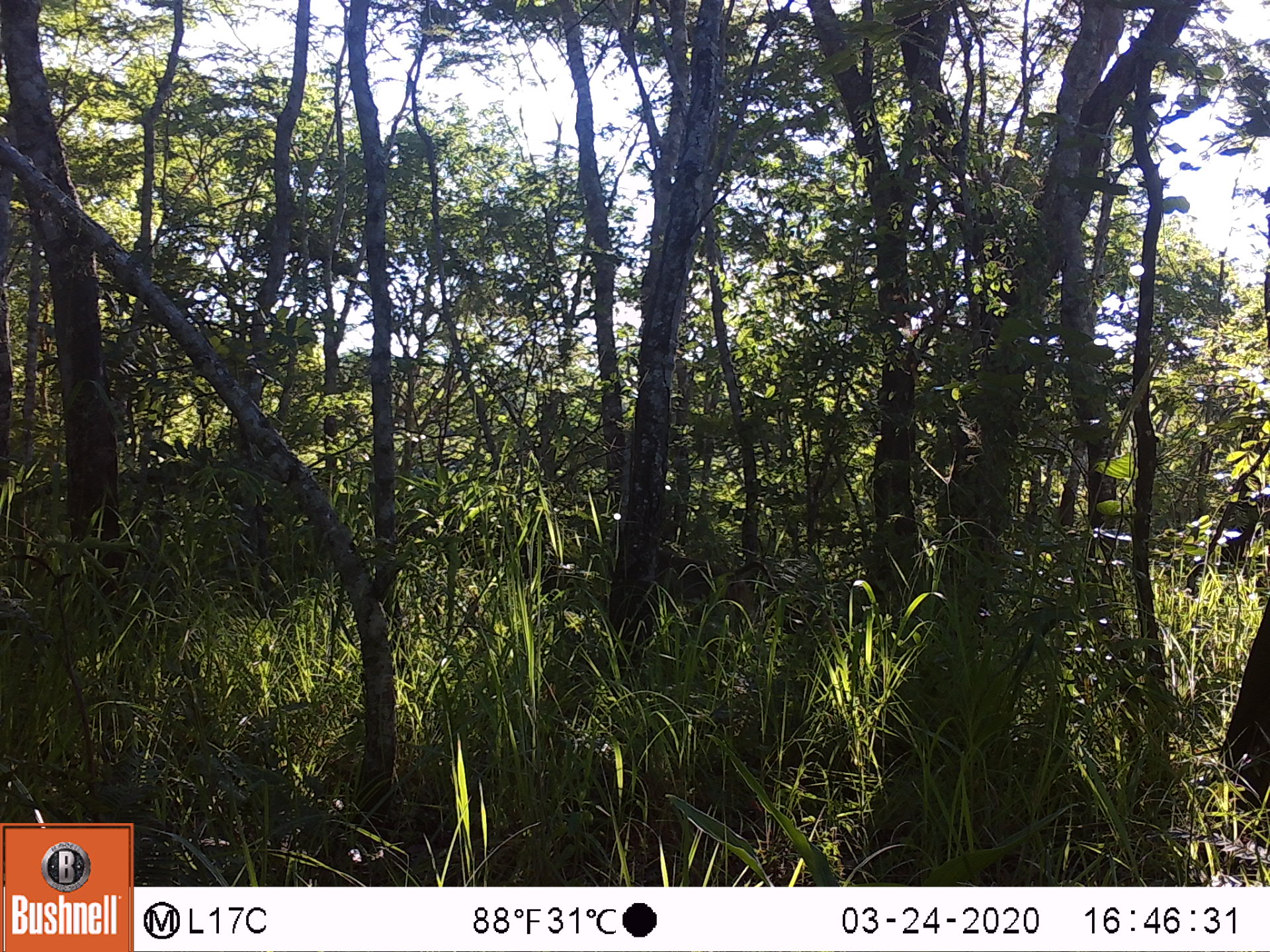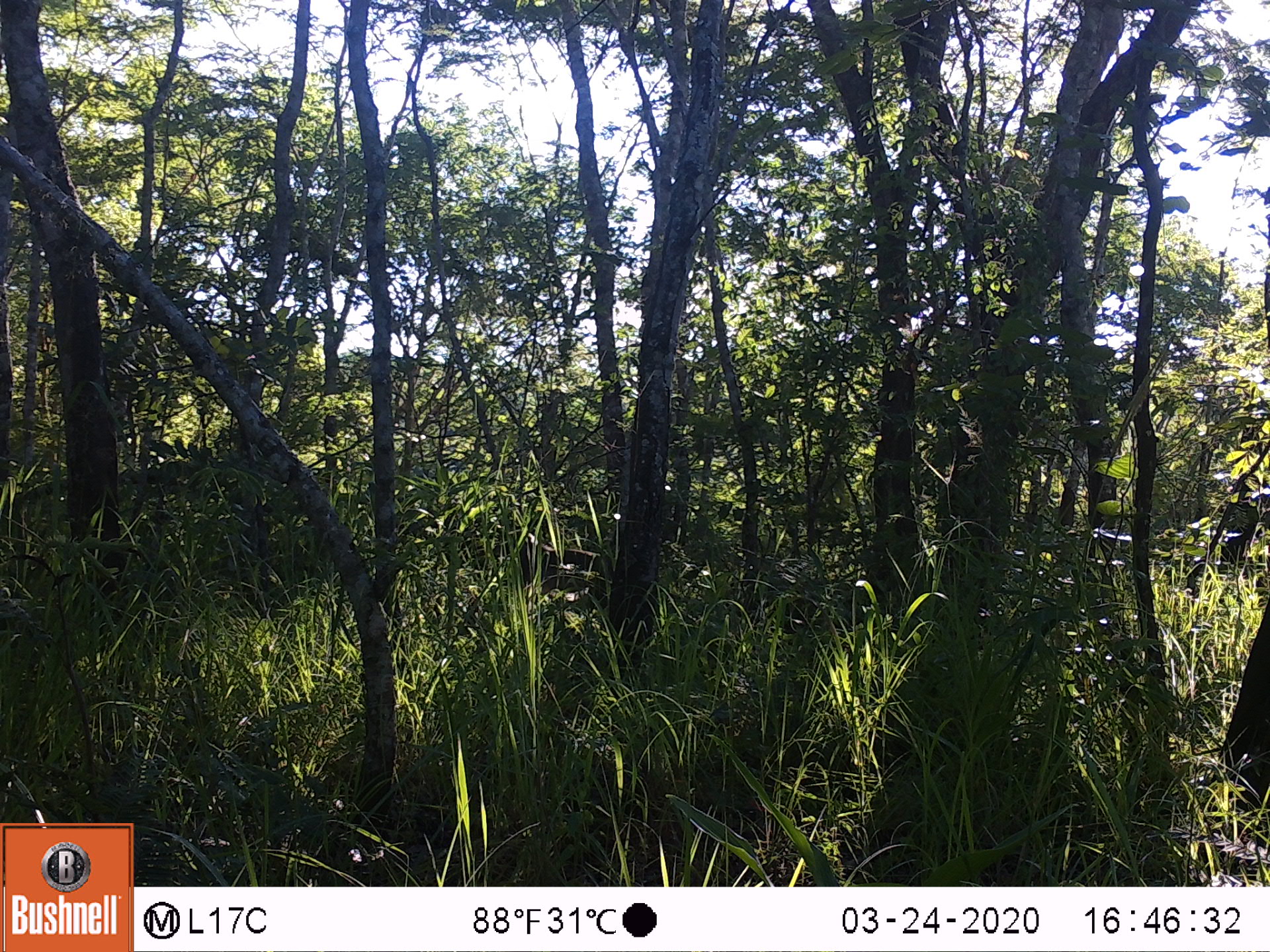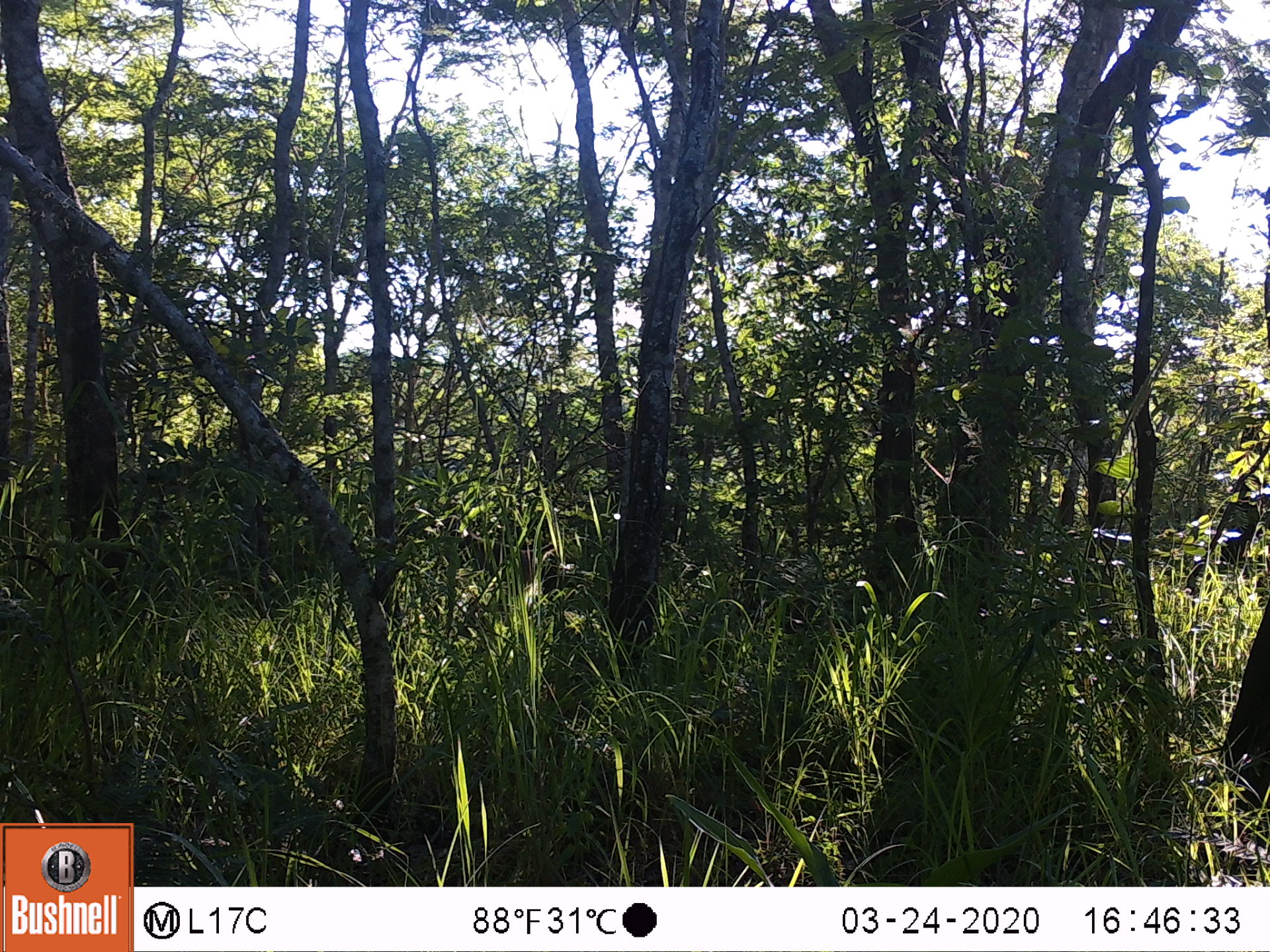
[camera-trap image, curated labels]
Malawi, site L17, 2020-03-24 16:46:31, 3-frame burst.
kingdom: Animalia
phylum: Chordata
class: Mammalia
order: Primates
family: Cercopithecidae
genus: Papio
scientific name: Papio cynocephalus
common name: yellow baboon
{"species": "yellow baboon (Papio cynocephalus)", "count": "1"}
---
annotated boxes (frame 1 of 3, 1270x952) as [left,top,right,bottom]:
yellow baboon: [655,550,786,639]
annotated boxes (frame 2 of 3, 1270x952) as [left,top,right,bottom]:
yellow baboon: [510,529,612,611]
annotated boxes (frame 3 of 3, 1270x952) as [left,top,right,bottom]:
yellow baboon: [435,517,553,602]